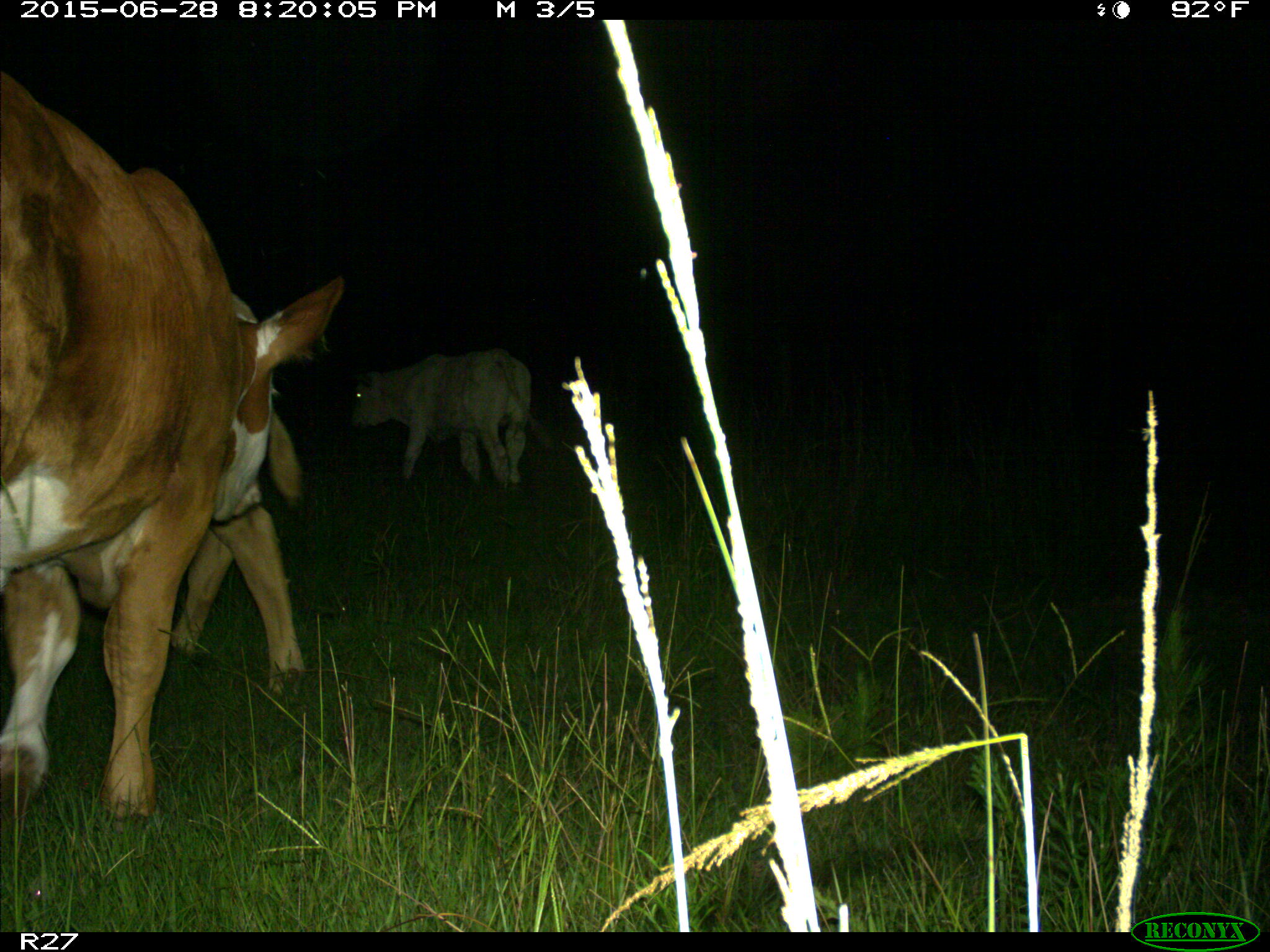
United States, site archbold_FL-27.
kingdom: Animalia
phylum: Chordata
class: Mammalia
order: Artiodactyla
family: Bovidae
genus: Bos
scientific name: Bos taurus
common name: domestic cow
Bos taurus (domestic cow).